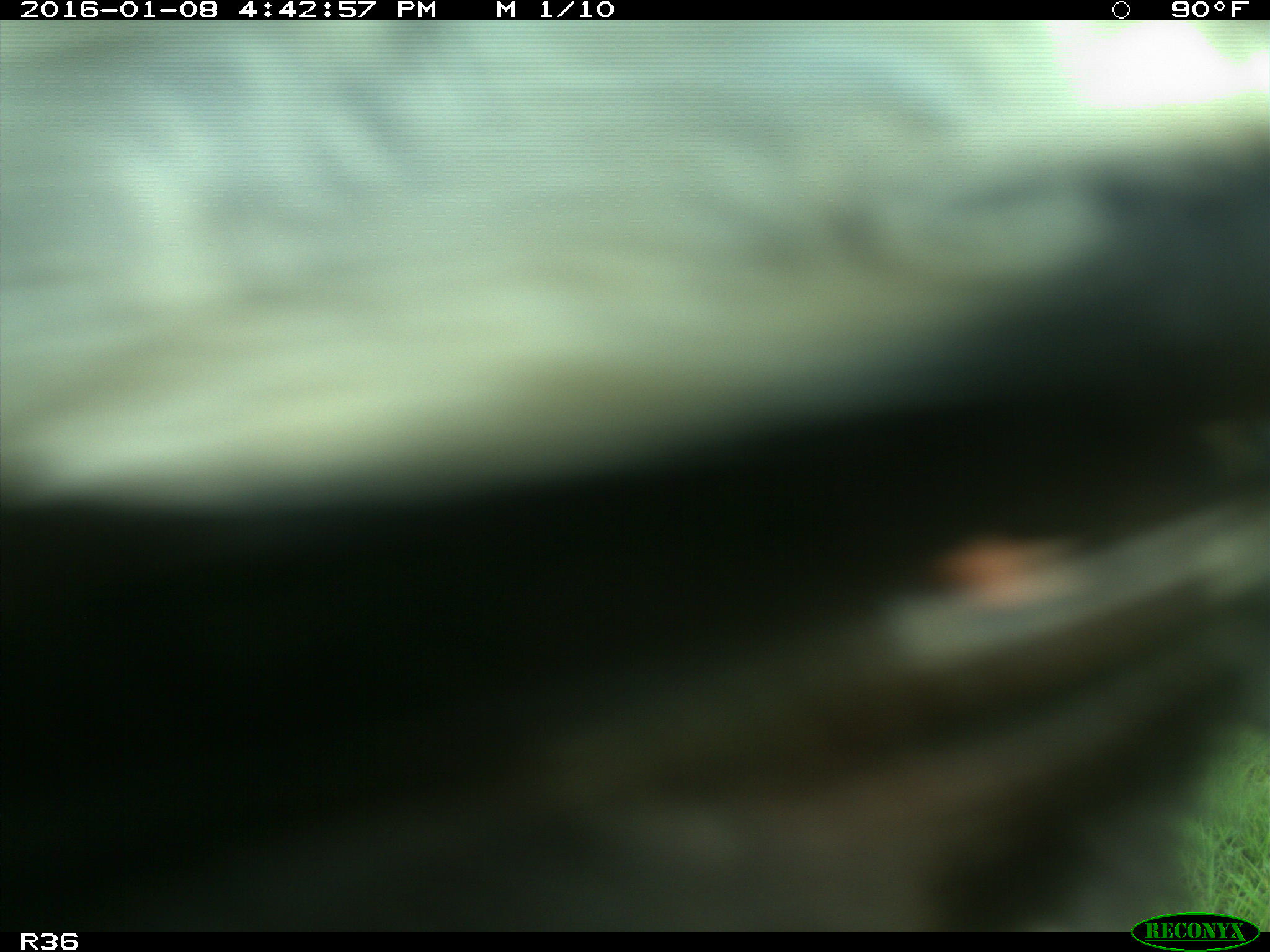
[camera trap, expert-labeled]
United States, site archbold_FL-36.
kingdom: Animalia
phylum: Chordata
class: Mammalia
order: Artiodactyla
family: Bovidae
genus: Bos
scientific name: Bos taurus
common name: domestic cow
Bos taurus (domestic cow).